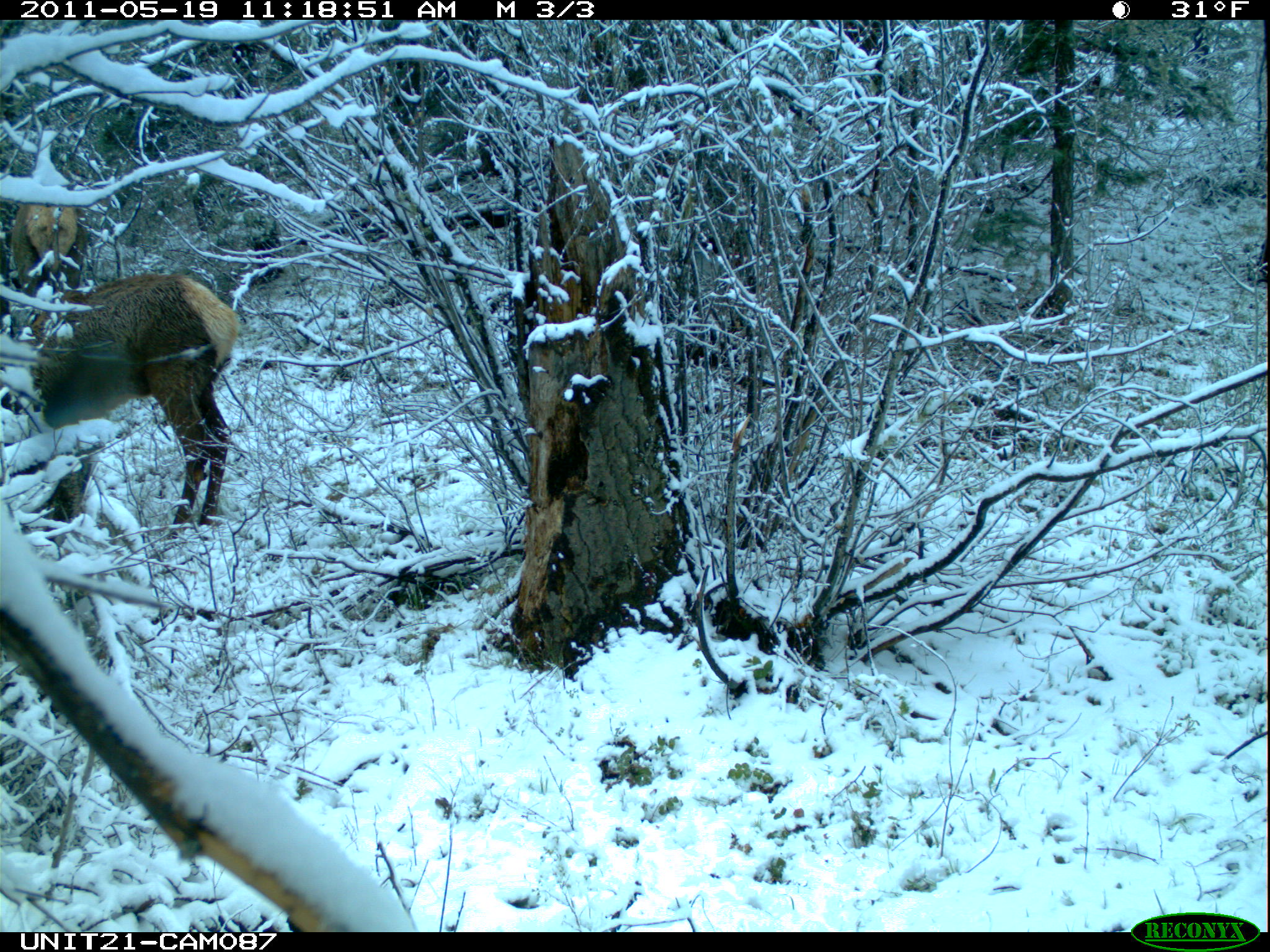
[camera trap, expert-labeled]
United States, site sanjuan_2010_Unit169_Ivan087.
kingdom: Animalia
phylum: Chordata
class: Mammalia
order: Artiodactyla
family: Cervidae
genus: Cervus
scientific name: Cervus elaphus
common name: red deer